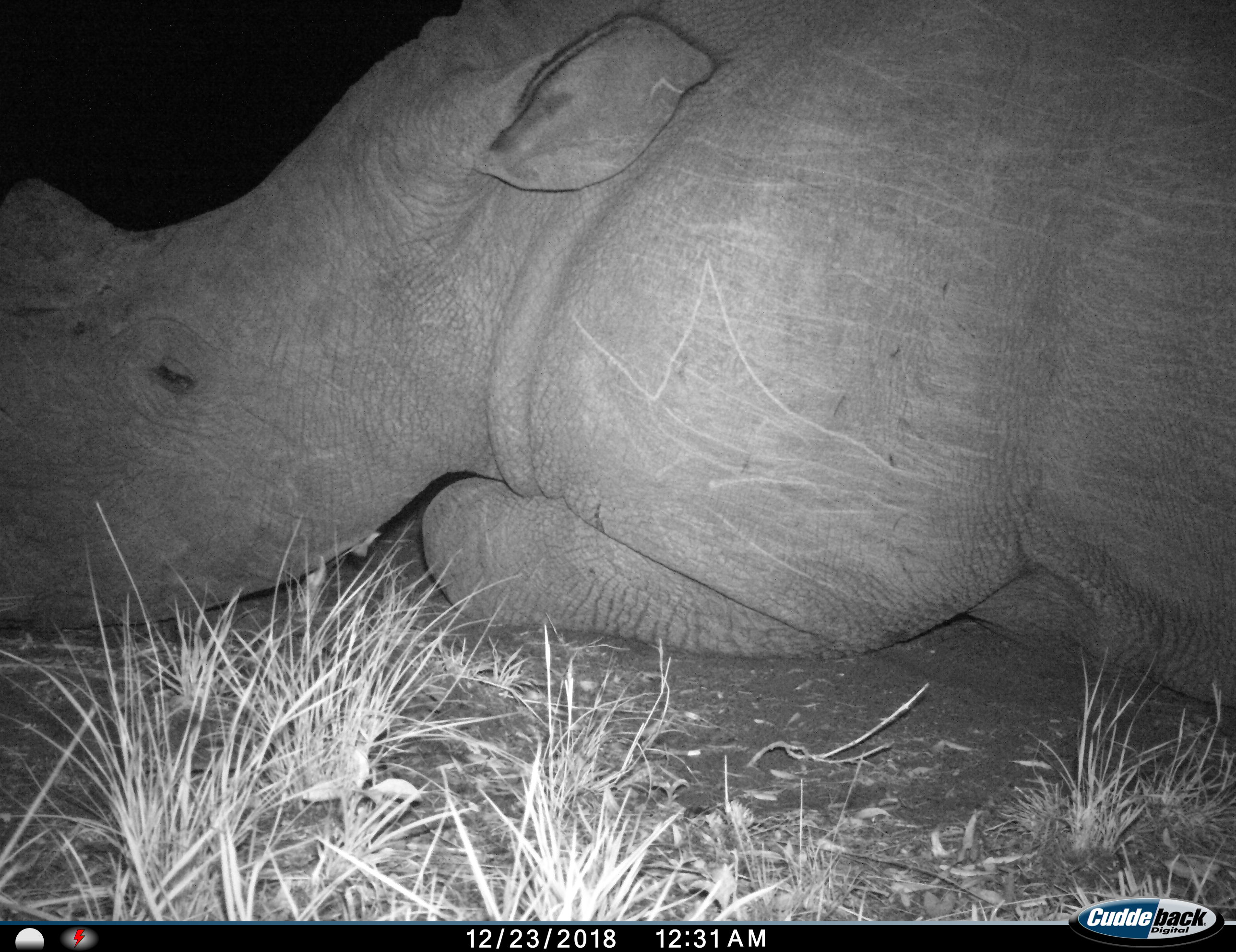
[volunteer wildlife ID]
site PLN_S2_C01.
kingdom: Animalia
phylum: Chordata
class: Mammalia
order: Perissodactyla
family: Rhinocerotidae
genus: Ceratotherium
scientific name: Ceratotherium simum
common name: white rhinoceros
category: rhinoceroswhite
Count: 1.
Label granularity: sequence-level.